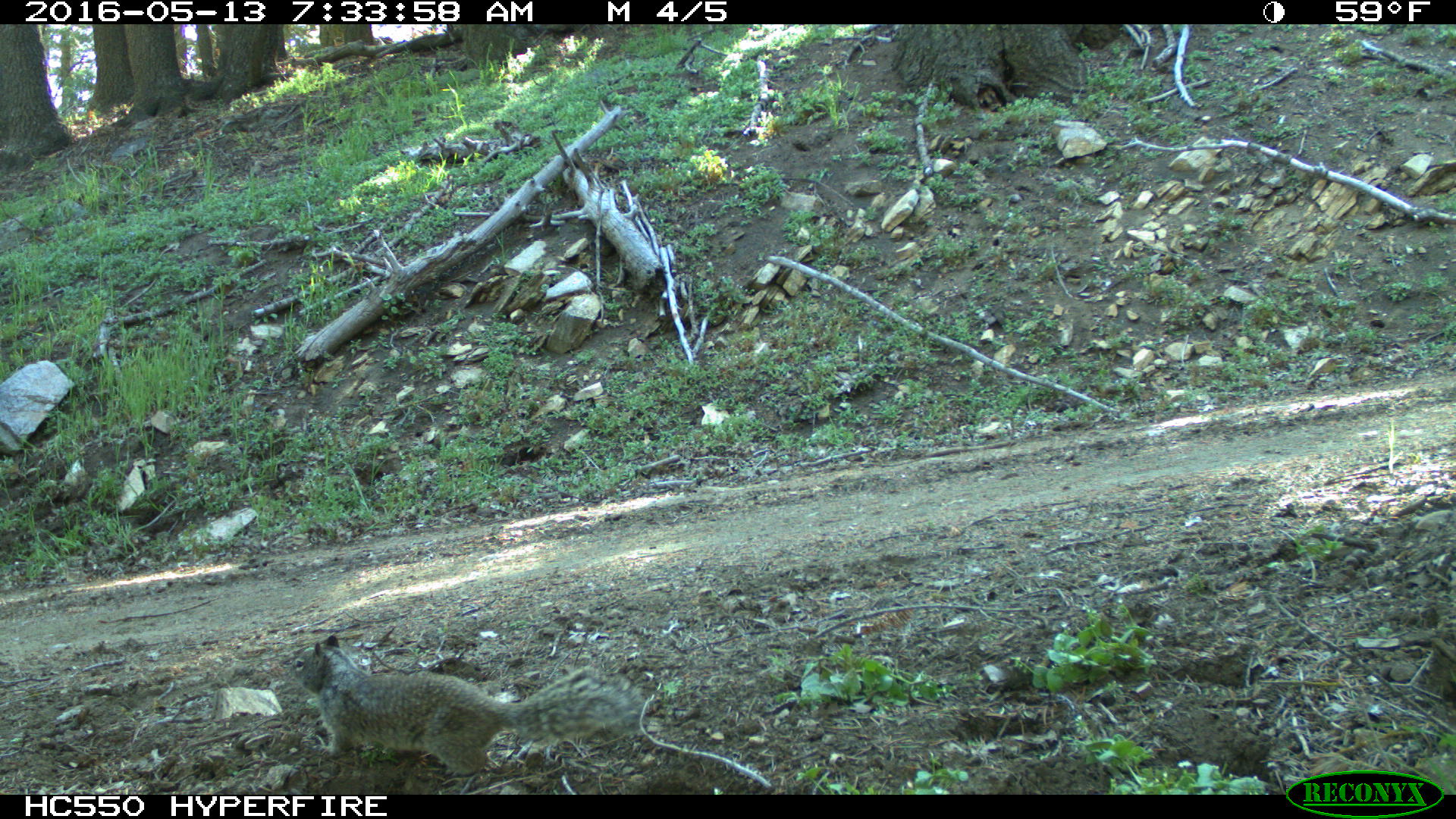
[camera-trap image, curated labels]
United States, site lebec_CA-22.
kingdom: Animalia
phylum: Chordata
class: Mammalia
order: Rodentia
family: Sciuridae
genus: Otospermophilus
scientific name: Otospermophilus beecheyi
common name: california ground squirrel